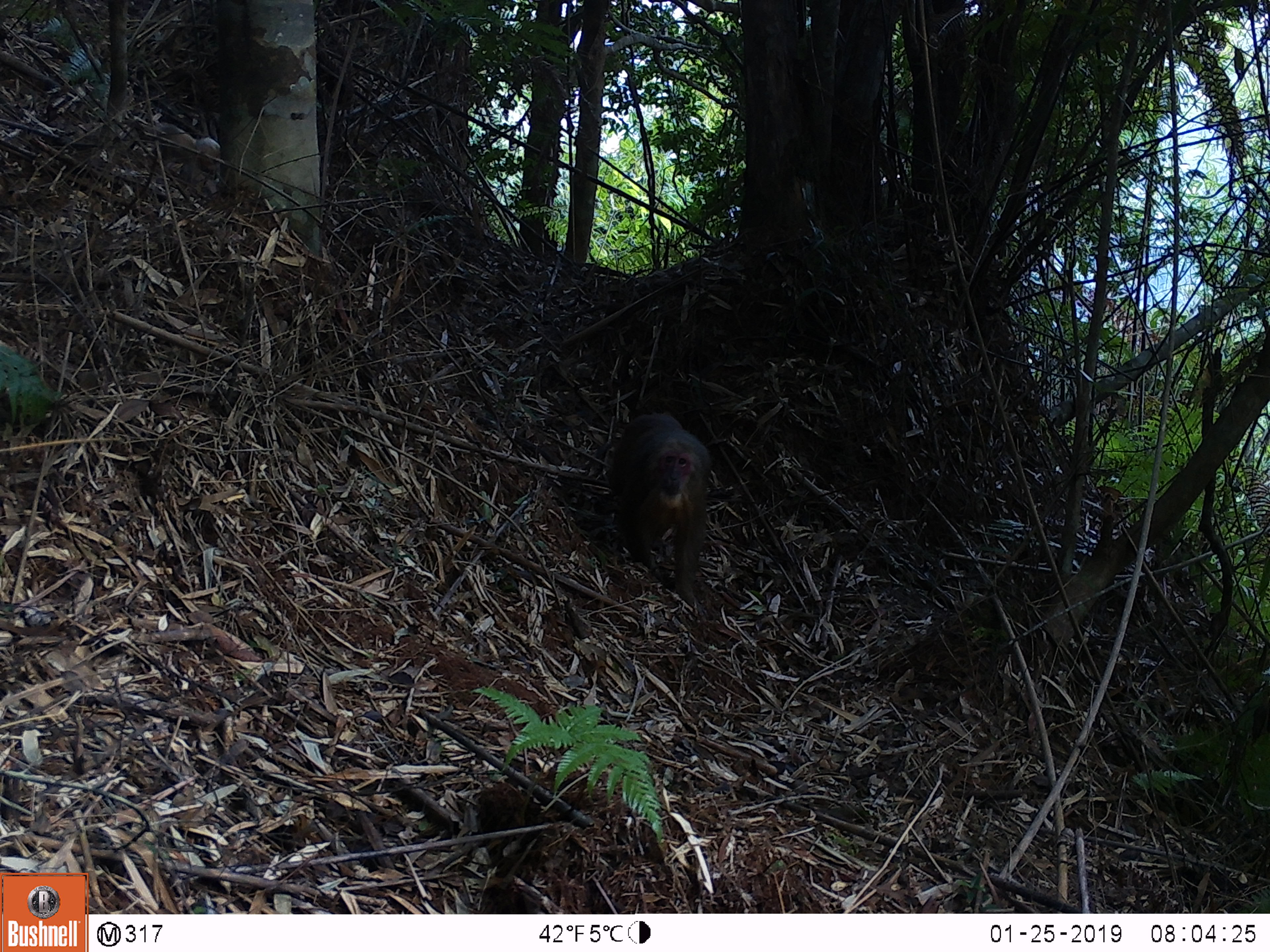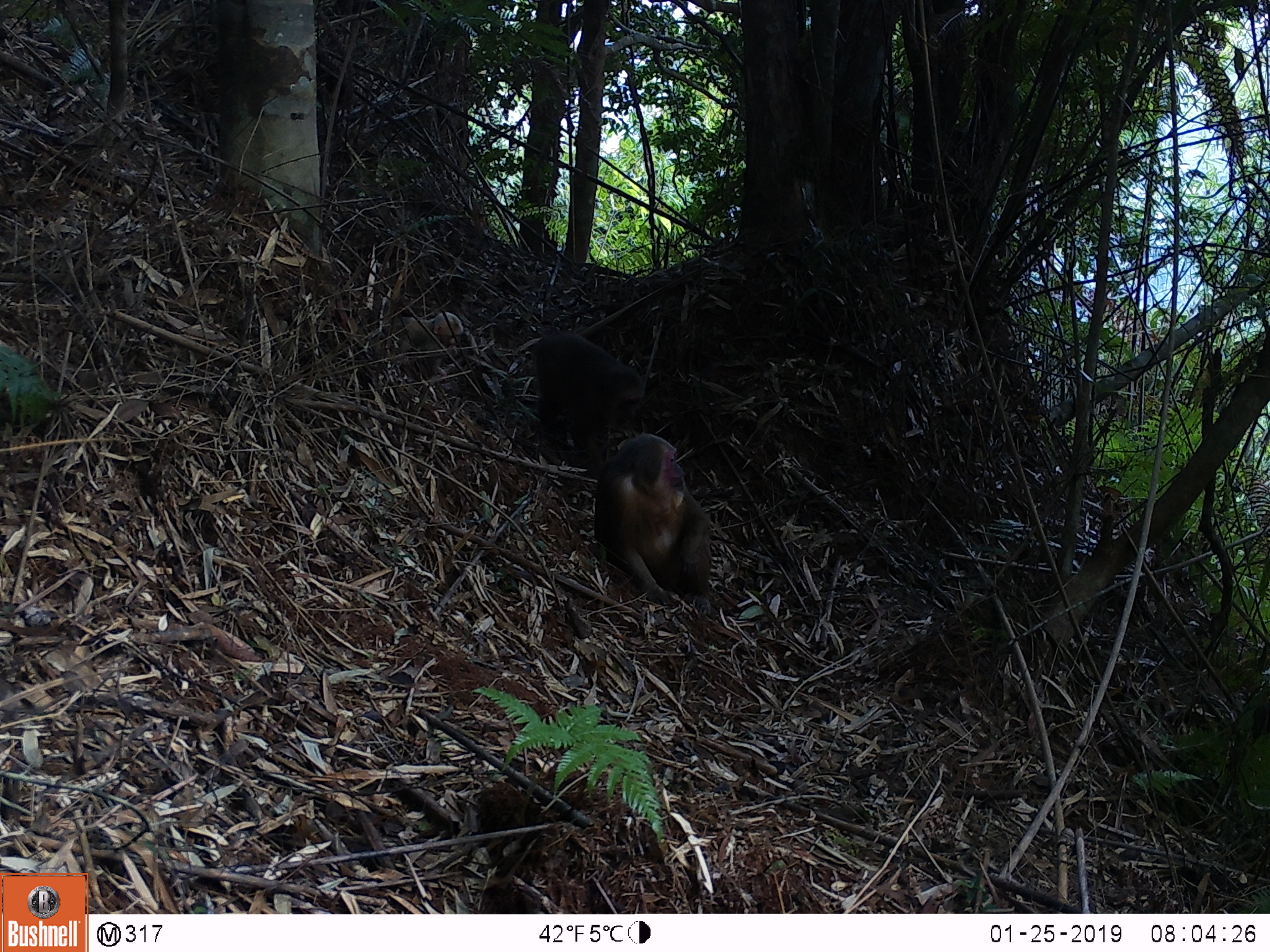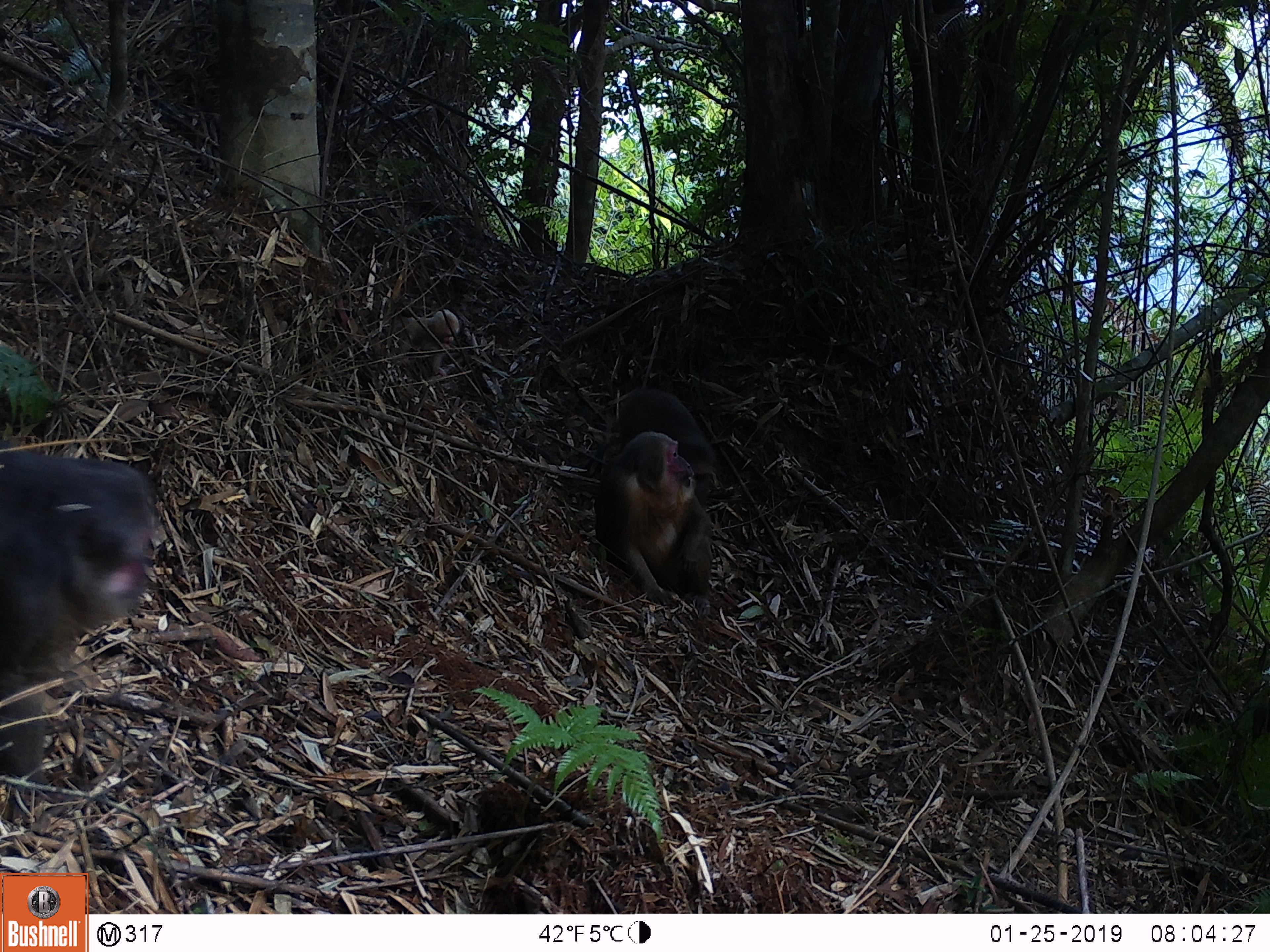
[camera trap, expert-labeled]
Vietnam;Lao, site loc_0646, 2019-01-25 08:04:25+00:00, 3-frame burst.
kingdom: Animalia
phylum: Chordata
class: Mammalia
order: Primates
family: Cercopithecidae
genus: Macaca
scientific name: Macaca arctoides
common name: stump-tailed macaque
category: stump tailed macaque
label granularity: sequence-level